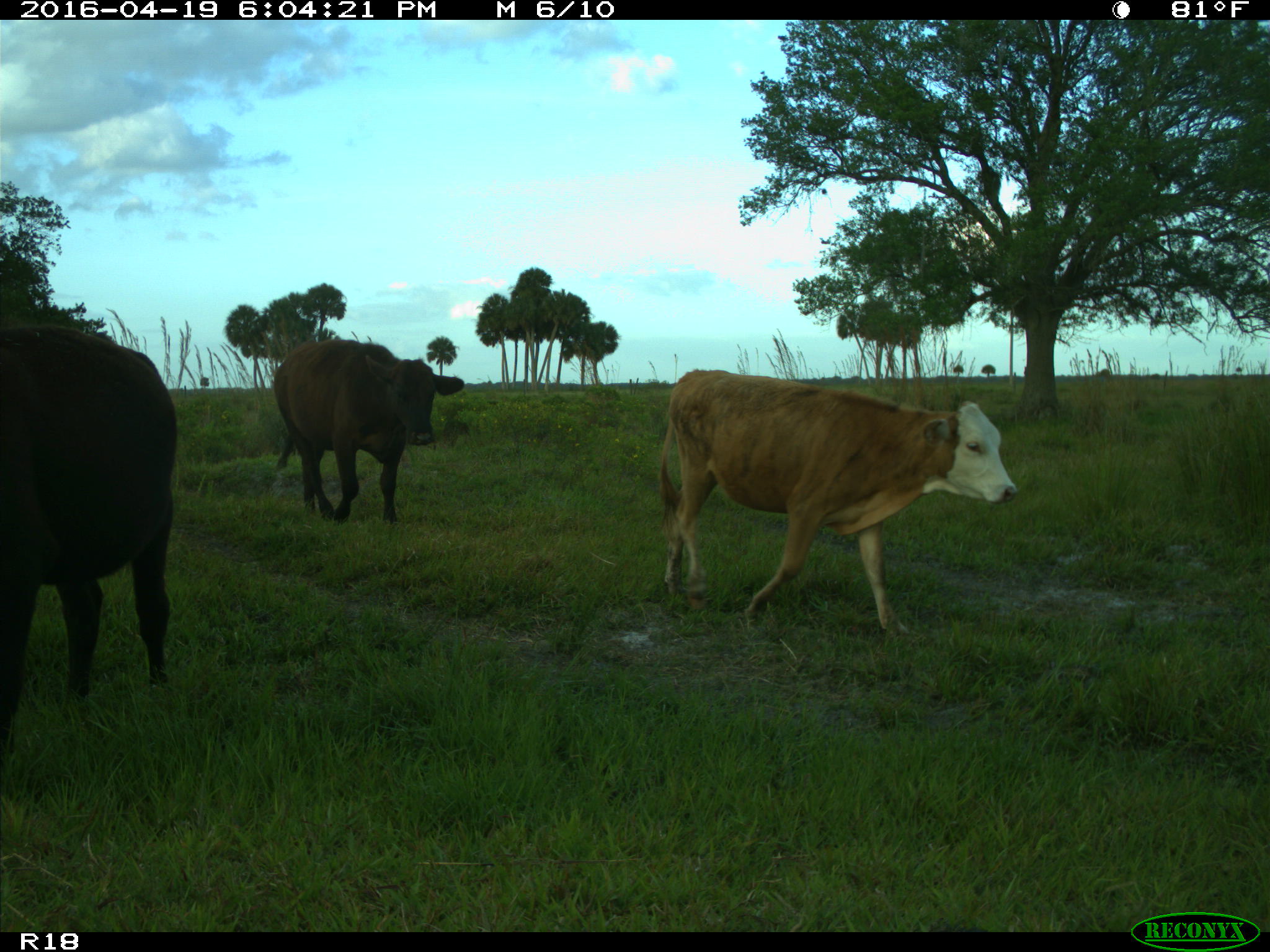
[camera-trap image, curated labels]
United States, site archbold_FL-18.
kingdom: Animalia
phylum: Chordata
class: Mammalia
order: Artiodactyla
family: Bovidae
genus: Bos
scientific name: Bos taurus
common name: domestic cow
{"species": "Bos taurus (domestic cow)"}